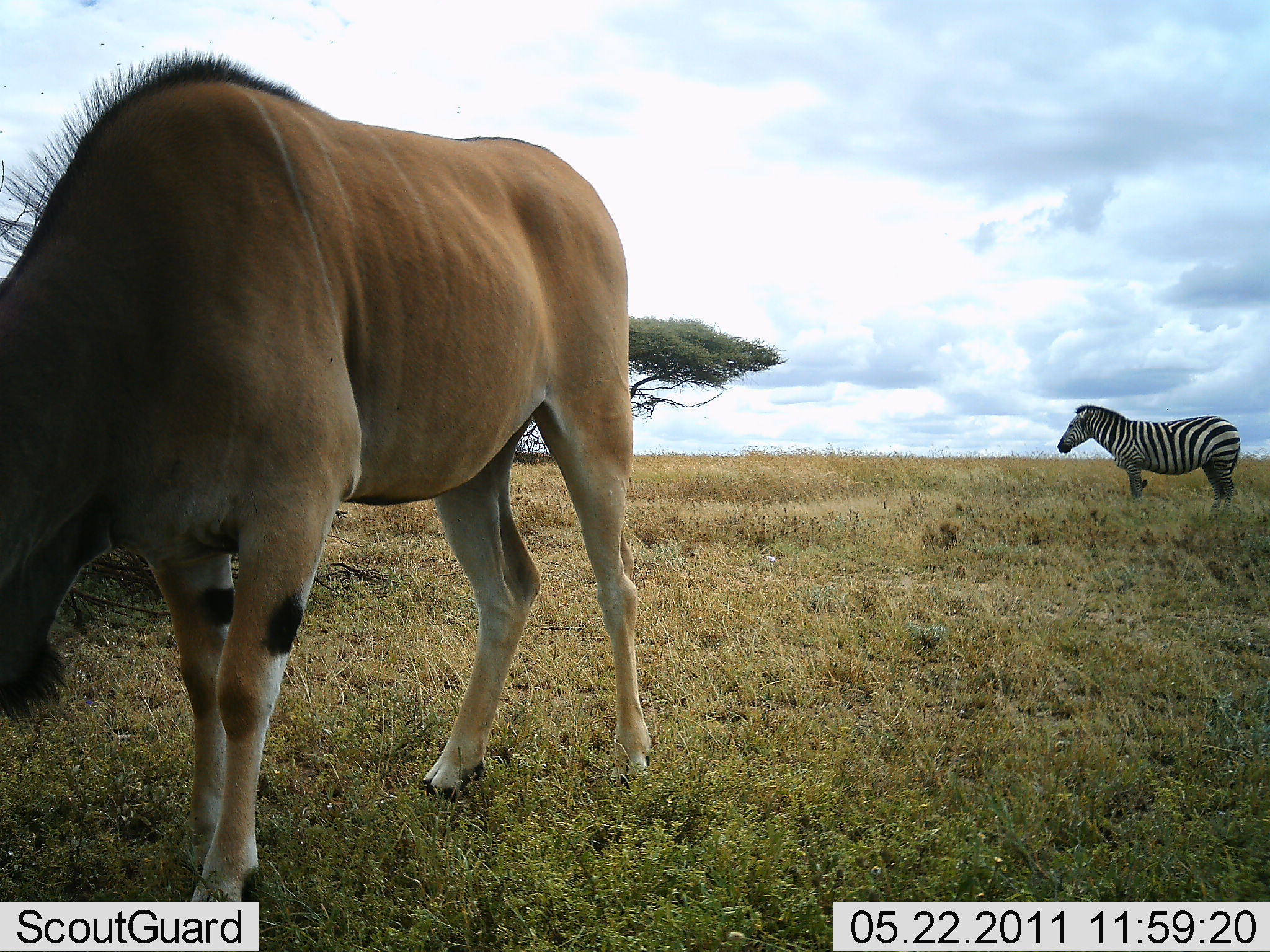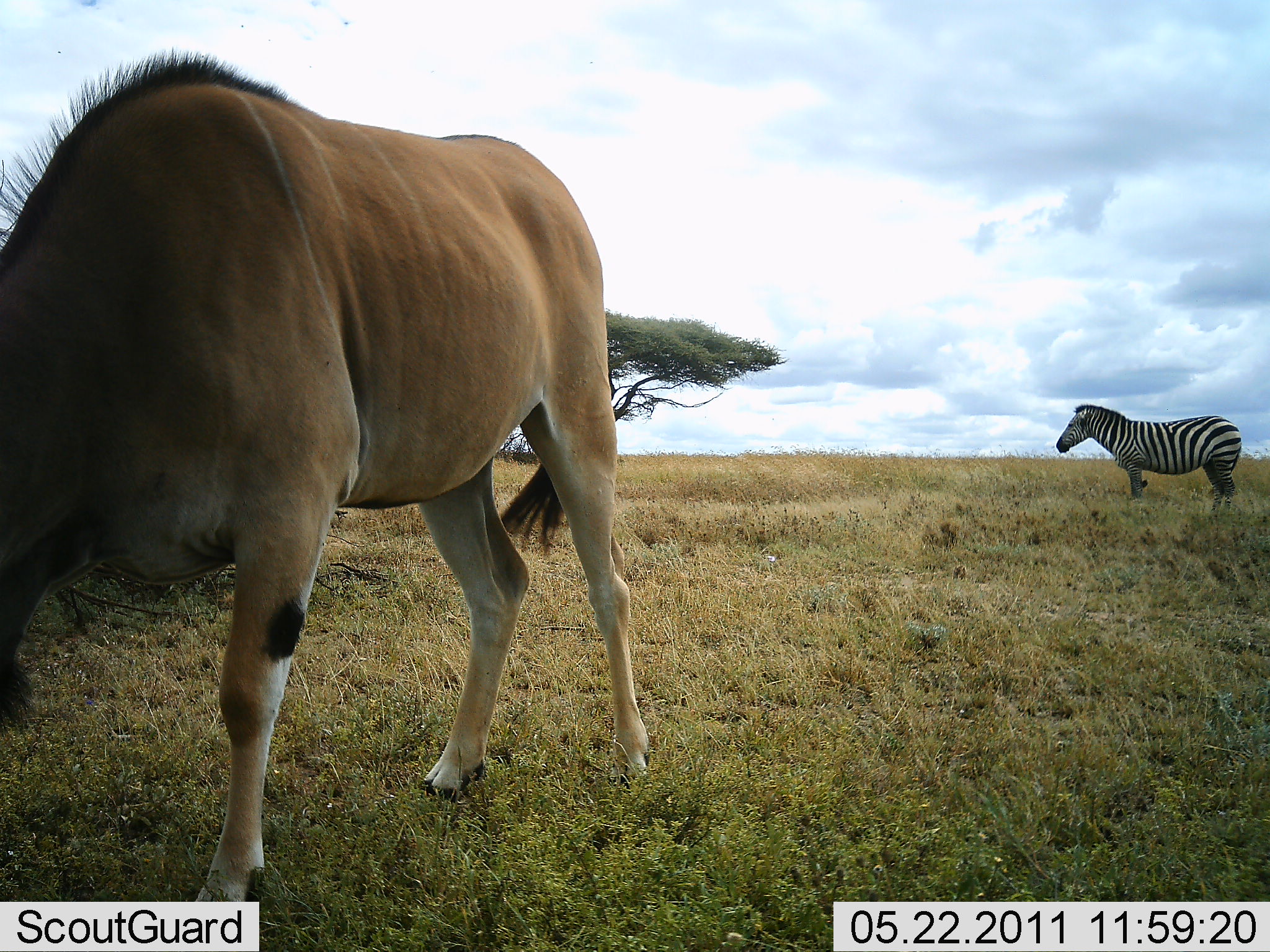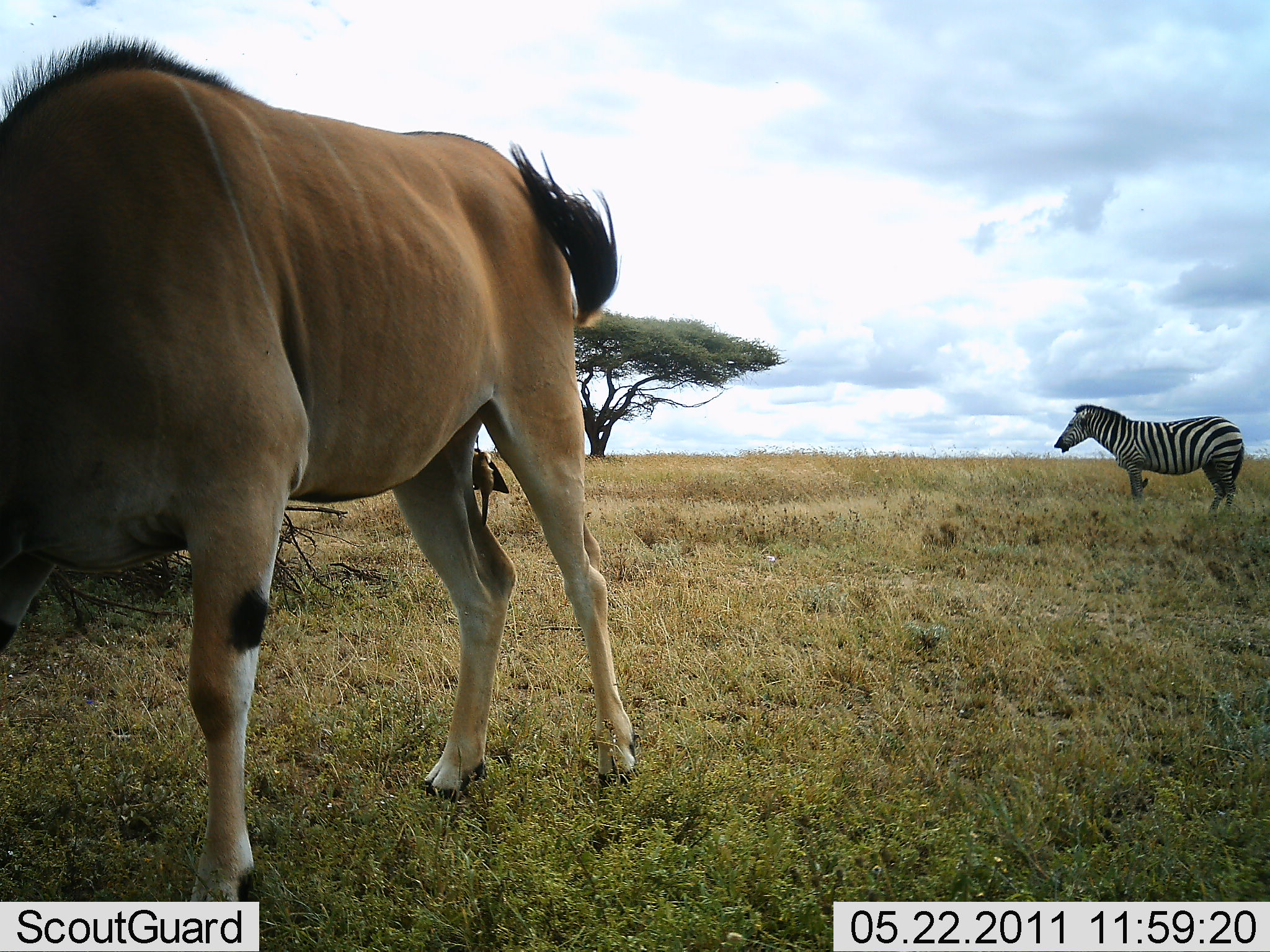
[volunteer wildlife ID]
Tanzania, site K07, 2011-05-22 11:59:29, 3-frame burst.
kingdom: Animalia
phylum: Chordata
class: Mammalia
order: Artiodactyla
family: Bovidae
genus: Tragelaphus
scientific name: Tragelaphus oryx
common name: eland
Eland (Tragelaphus oryx), count 1. Behavior (volunteer vote fractions): standing 57%, resting 0%, moving 0%, interacting 0%. Young present (vote fraction): 0%. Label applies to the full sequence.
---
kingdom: Animalia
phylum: Chordata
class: Mammalia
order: Perissodactyla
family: Equidae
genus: Equus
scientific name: Equus quagga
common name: plains zebra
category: zebra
Zebra (plains zebra) (Equus quagga), count 1. Behavior (volunteer vote fractions): standing 100%, resting 0%, moving 0%, interacting 0%. Young present (vote fraction): 0%. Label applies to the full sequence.